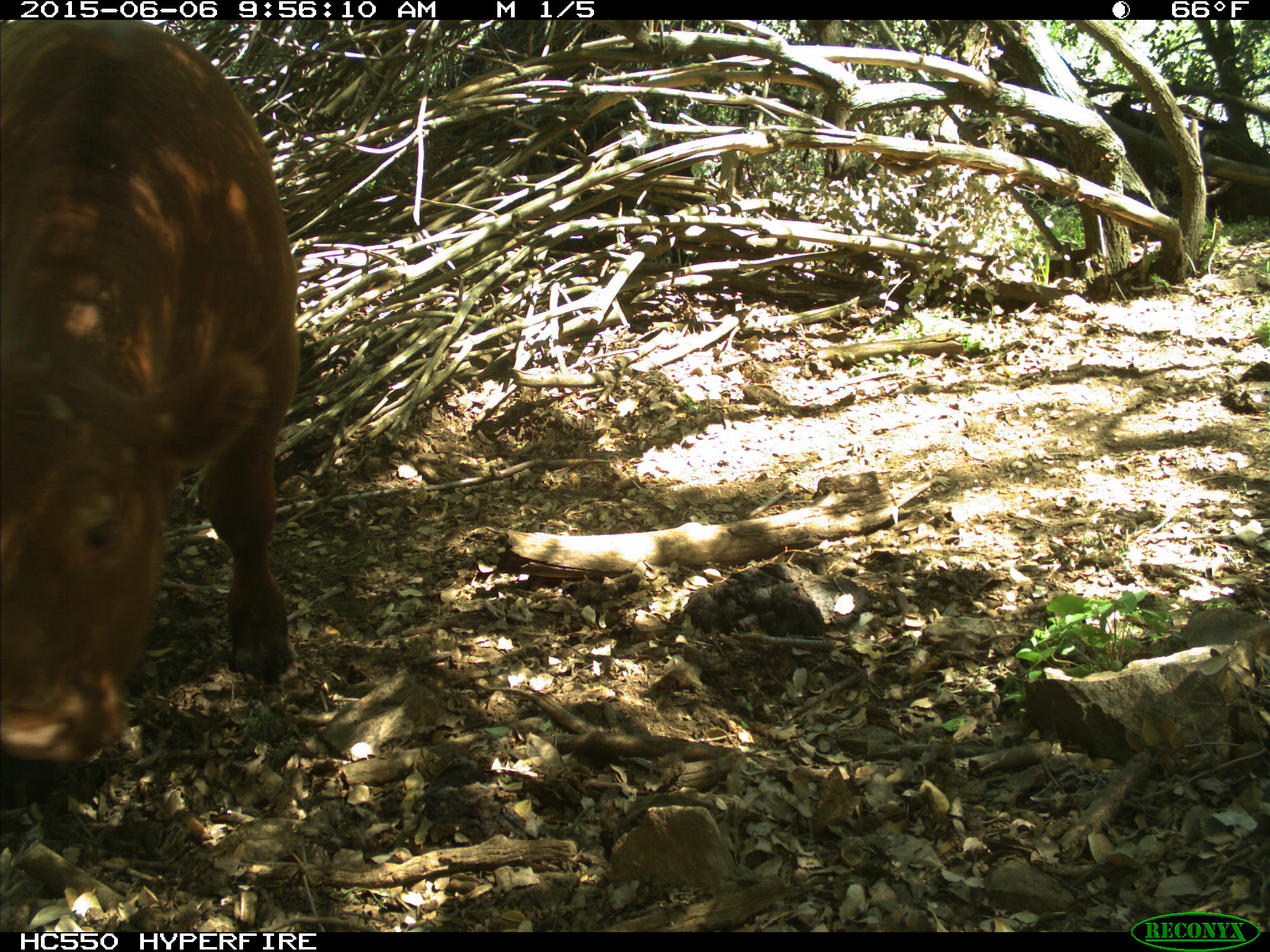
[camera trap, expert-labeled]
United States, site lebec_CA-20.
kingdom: Animalia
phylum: Chordata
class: Mammalia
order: Artiodactyla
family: Bovidae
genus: Bos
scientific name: Bos taurus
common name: domestic cow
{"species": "Bos taurus (domestic cow)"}